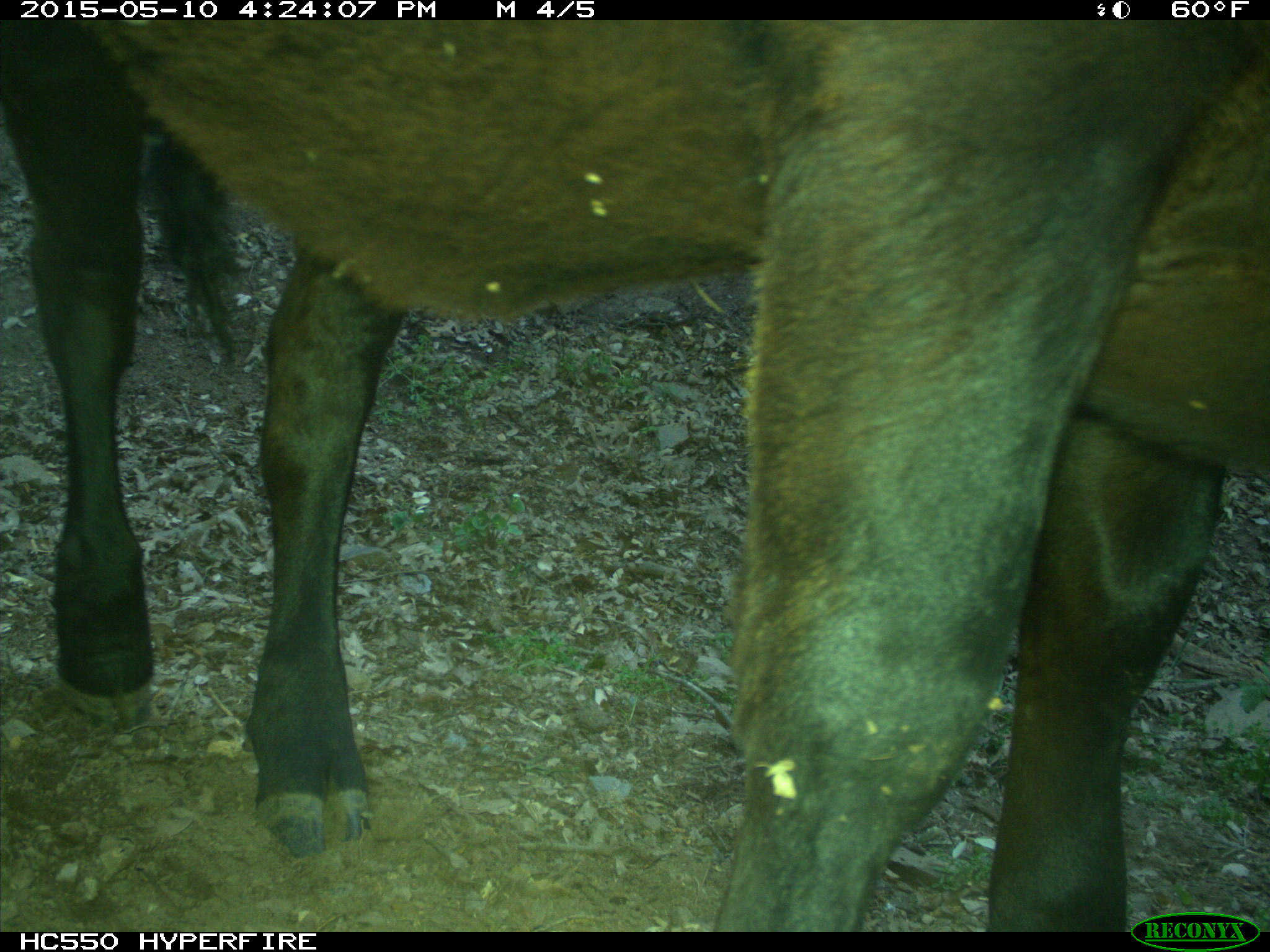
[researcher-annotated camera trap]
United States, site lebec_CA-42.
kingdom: Animalia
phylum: Chordata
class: Mammalia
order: Artiodactyla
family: Bovidae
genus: Bos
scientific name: Bos taurus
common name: domestic cow